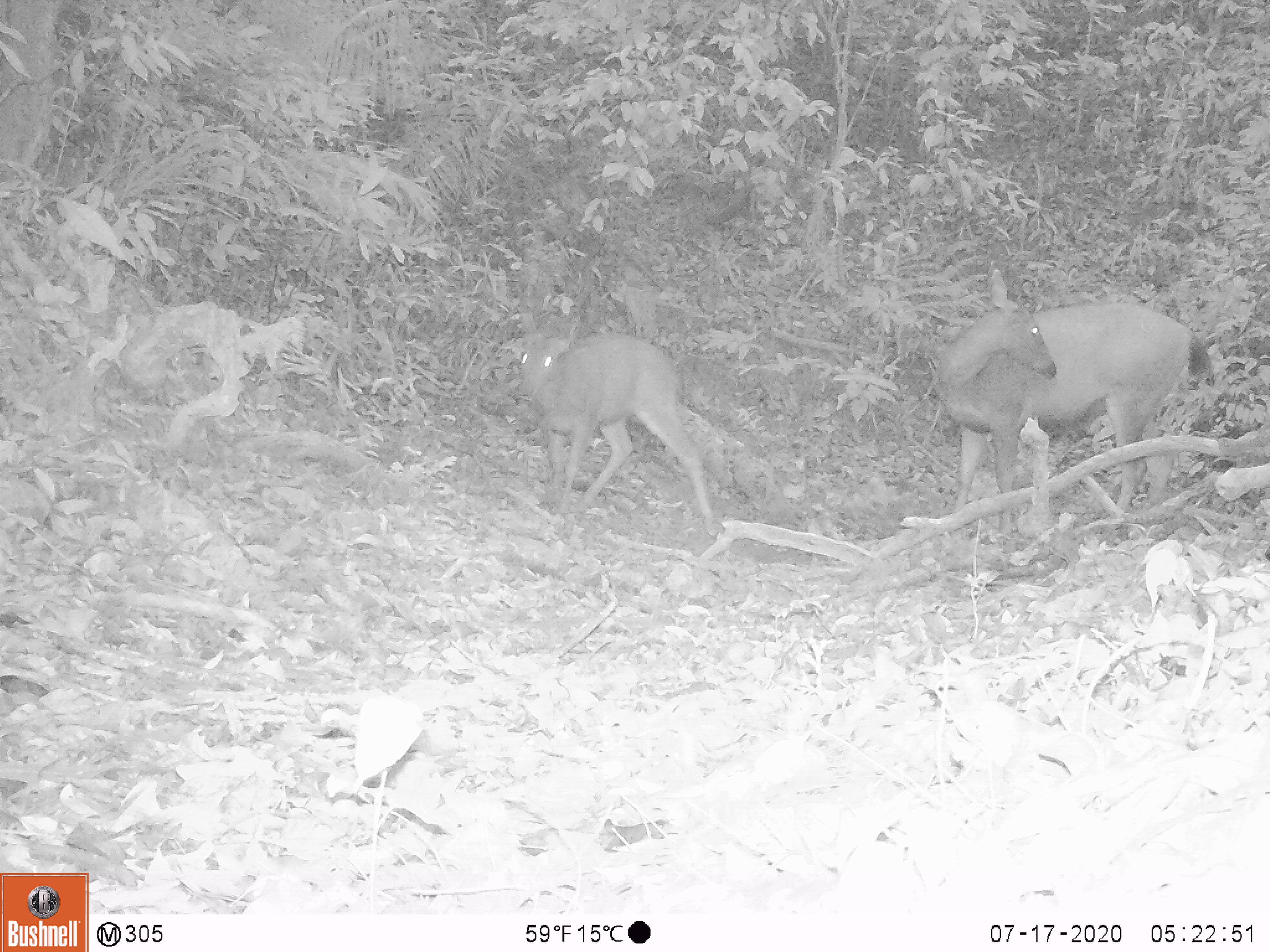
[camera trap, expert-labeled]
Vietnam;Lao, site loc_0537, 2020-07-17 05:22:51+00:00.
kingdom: Animalia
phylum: Chordata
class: Mammalia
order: Artiodactyla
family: Cervidae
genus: Muntiacus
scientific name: Muntiacus vuquangensis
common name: large-antlered muntjac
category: large antlered muntjac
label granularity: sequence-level